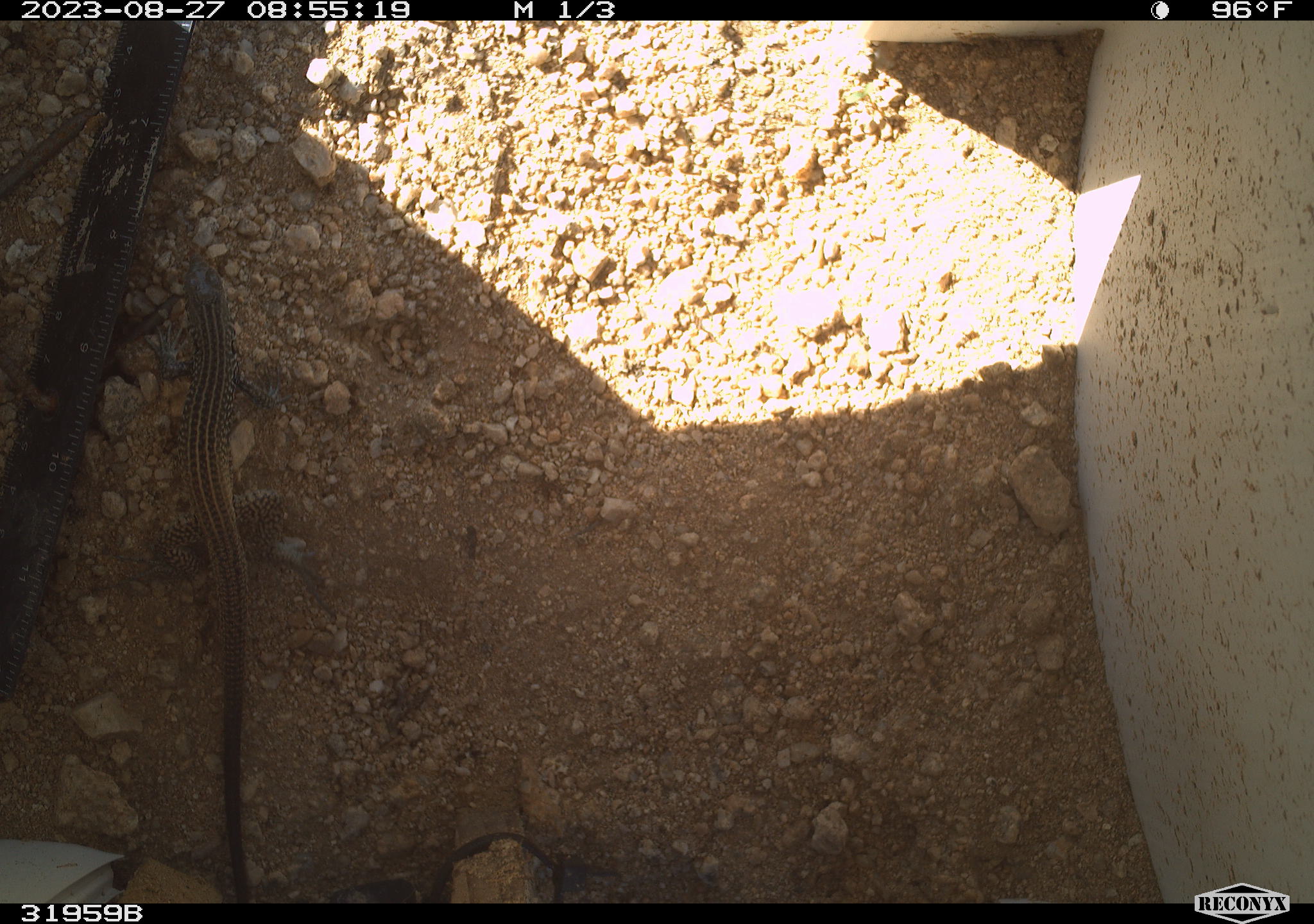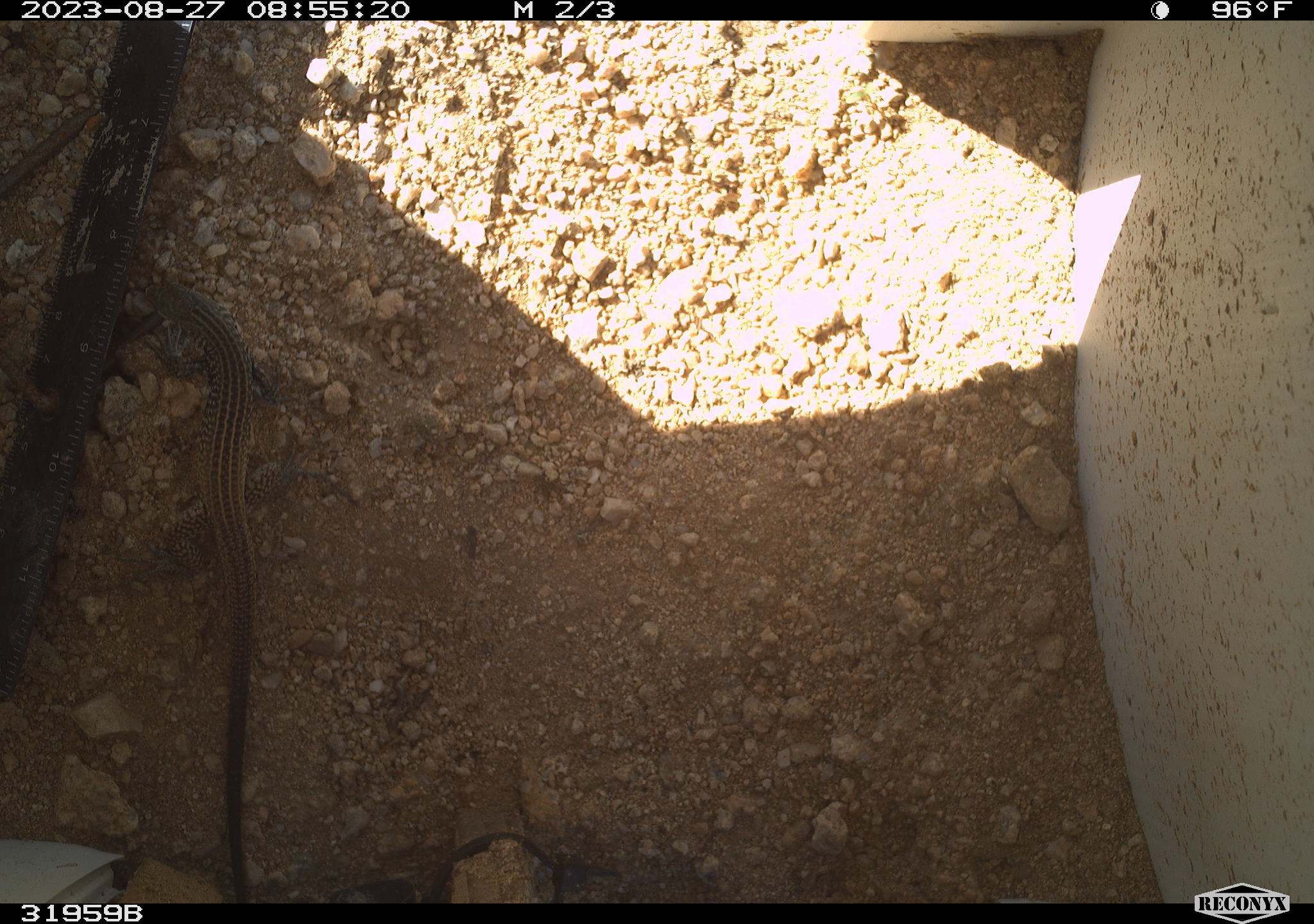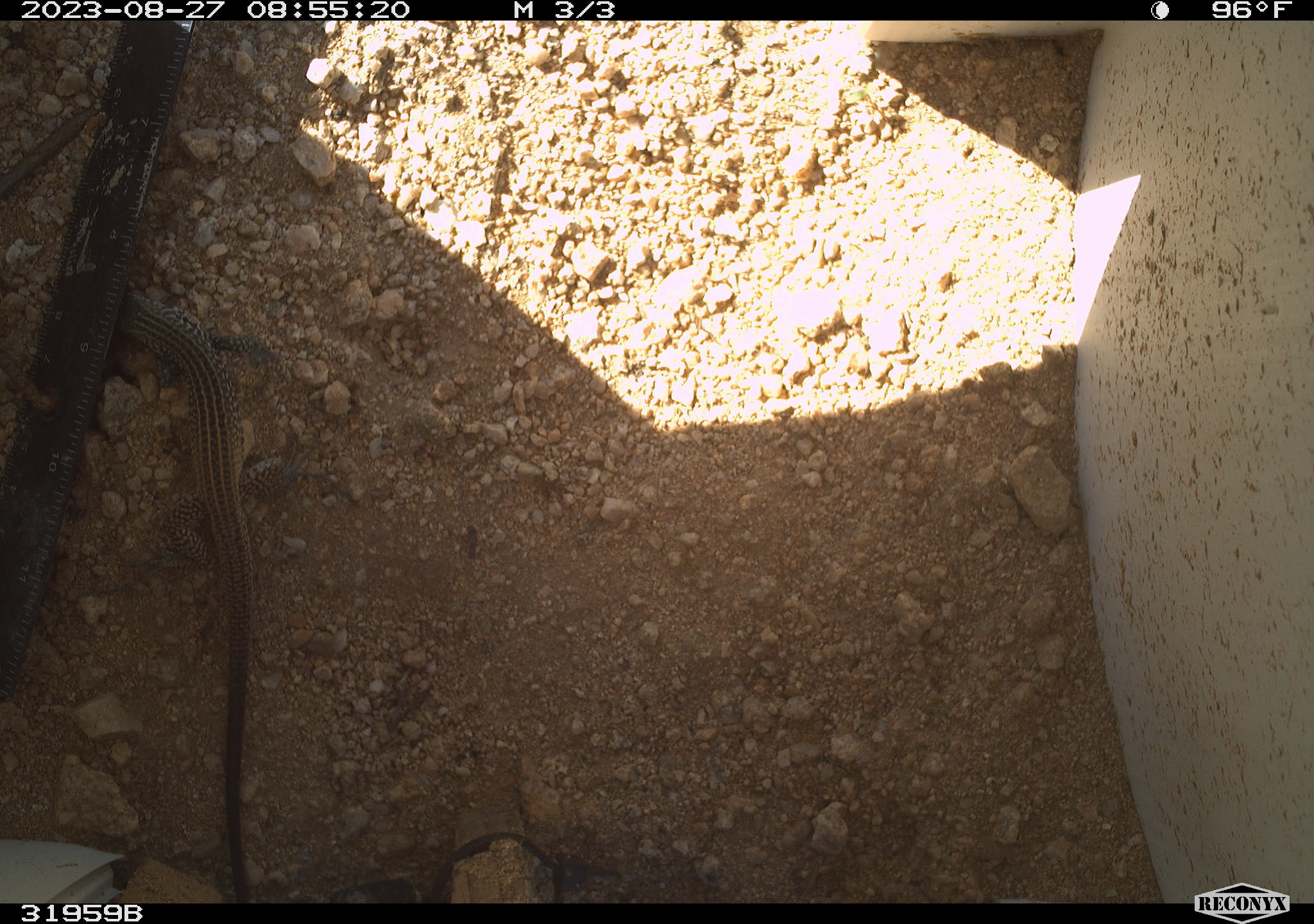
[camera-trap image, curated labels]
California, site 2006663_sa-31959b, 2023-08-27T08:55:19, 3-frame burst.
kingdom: Animalia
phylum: Chordata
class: Reptilia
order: Squamata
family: Teiidae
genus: Aspidoscelis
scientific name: Aspidoscelis tigris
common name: western whiptail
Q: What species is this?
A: Western whiptail (Aspidoscelis tigris).